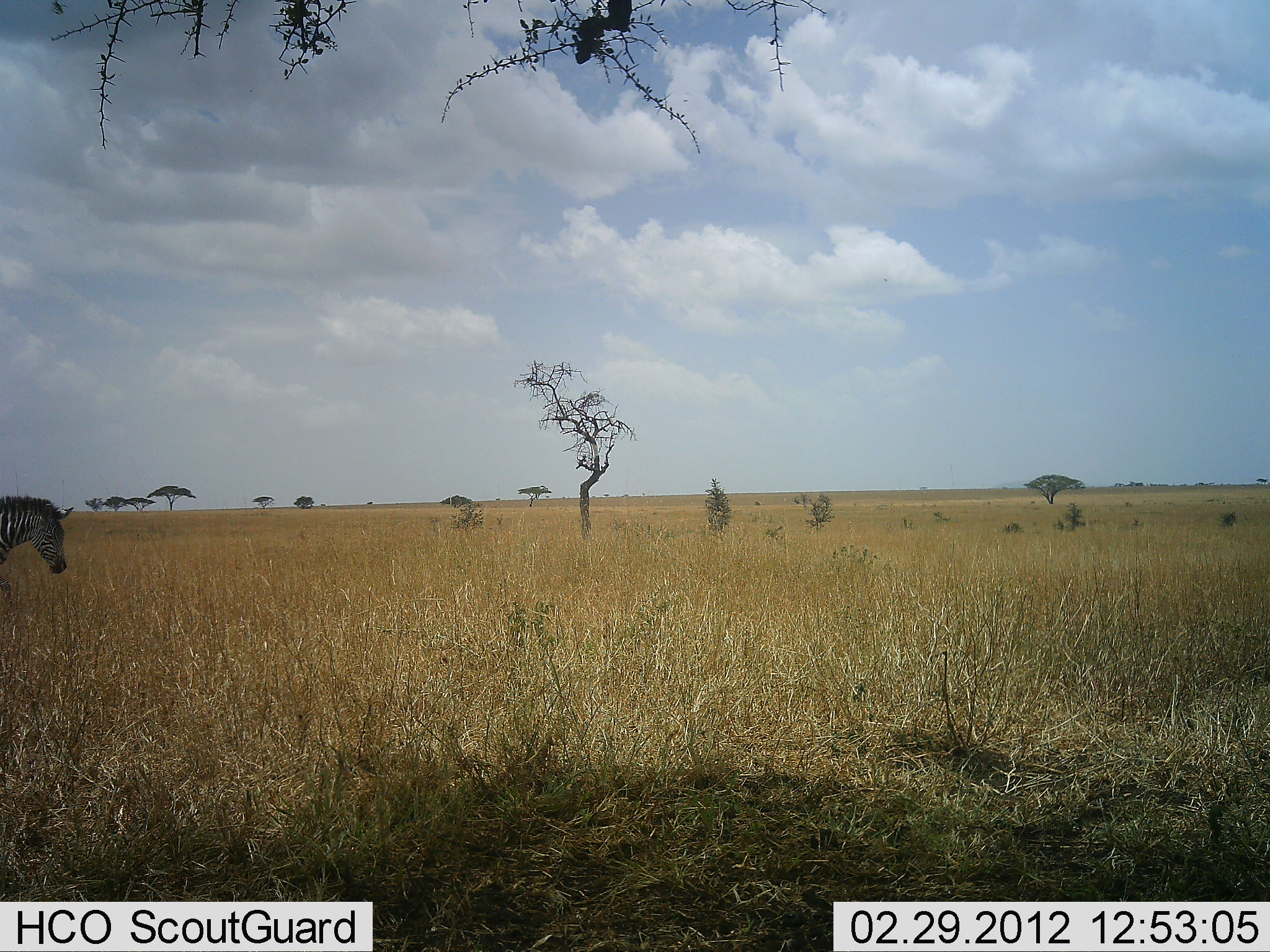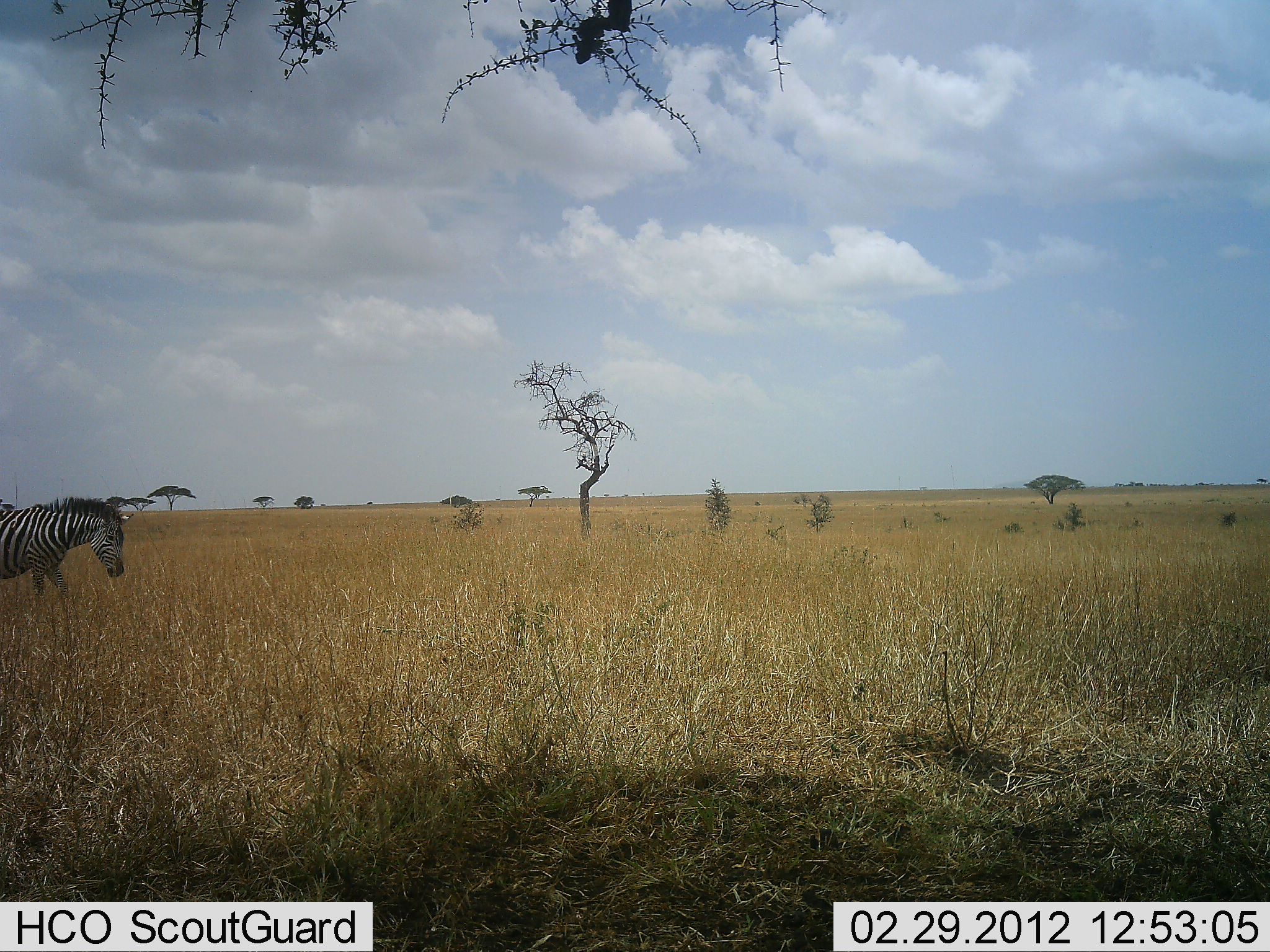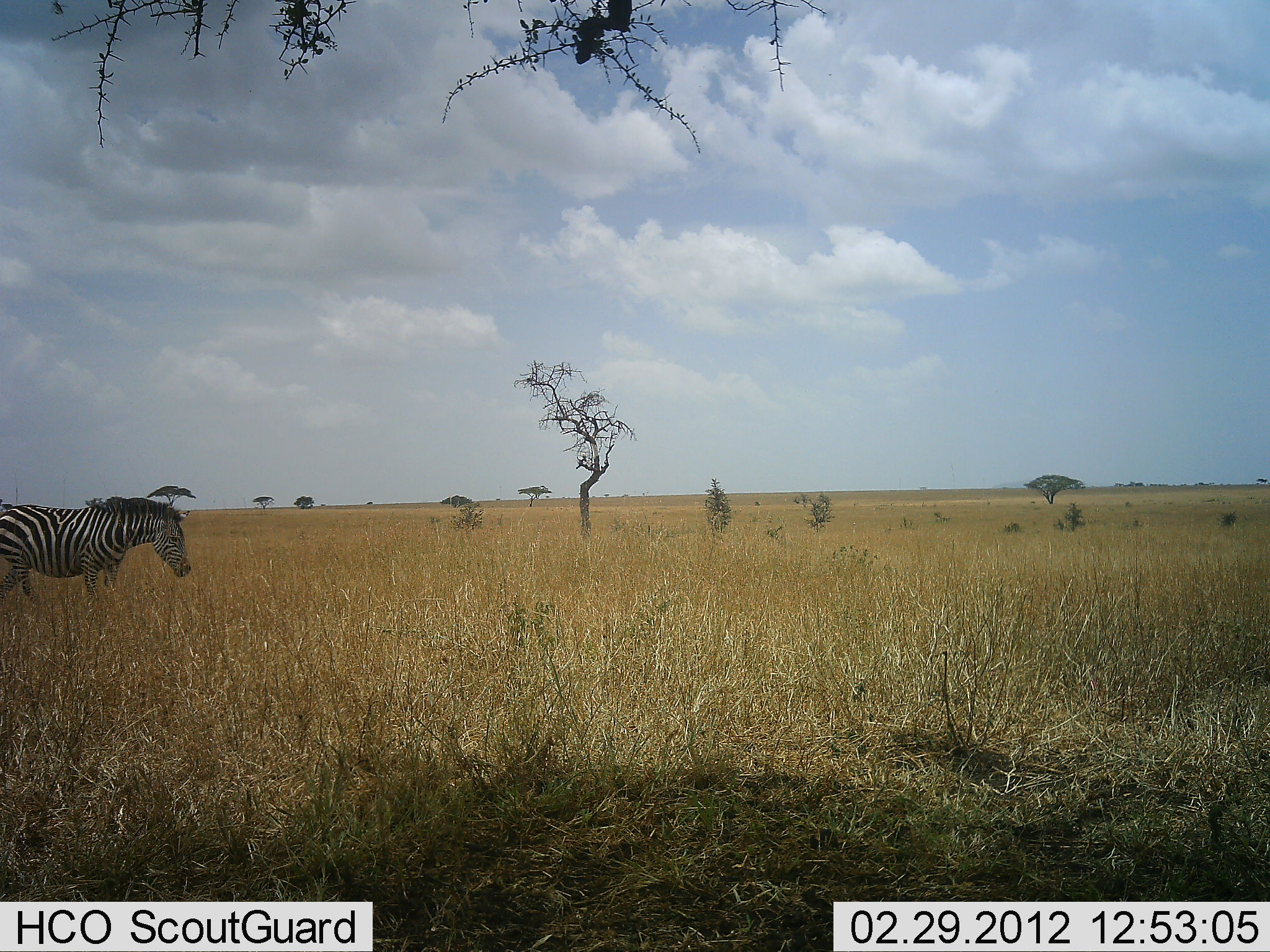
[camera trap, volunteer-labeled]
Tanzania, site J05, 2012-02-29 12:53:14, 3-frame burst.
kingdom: Animalia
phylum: Chordata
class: Mammalia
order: Perissodactyla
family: Equidae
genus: Equus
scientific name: Equus quagga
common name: plains zebra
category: zebra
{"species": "zebra (plains zebra) (Equus quagga)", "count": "1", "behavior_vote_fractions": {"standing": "6%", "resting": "0%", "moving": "100%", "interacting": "0%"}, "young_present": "0%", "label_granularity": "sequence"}